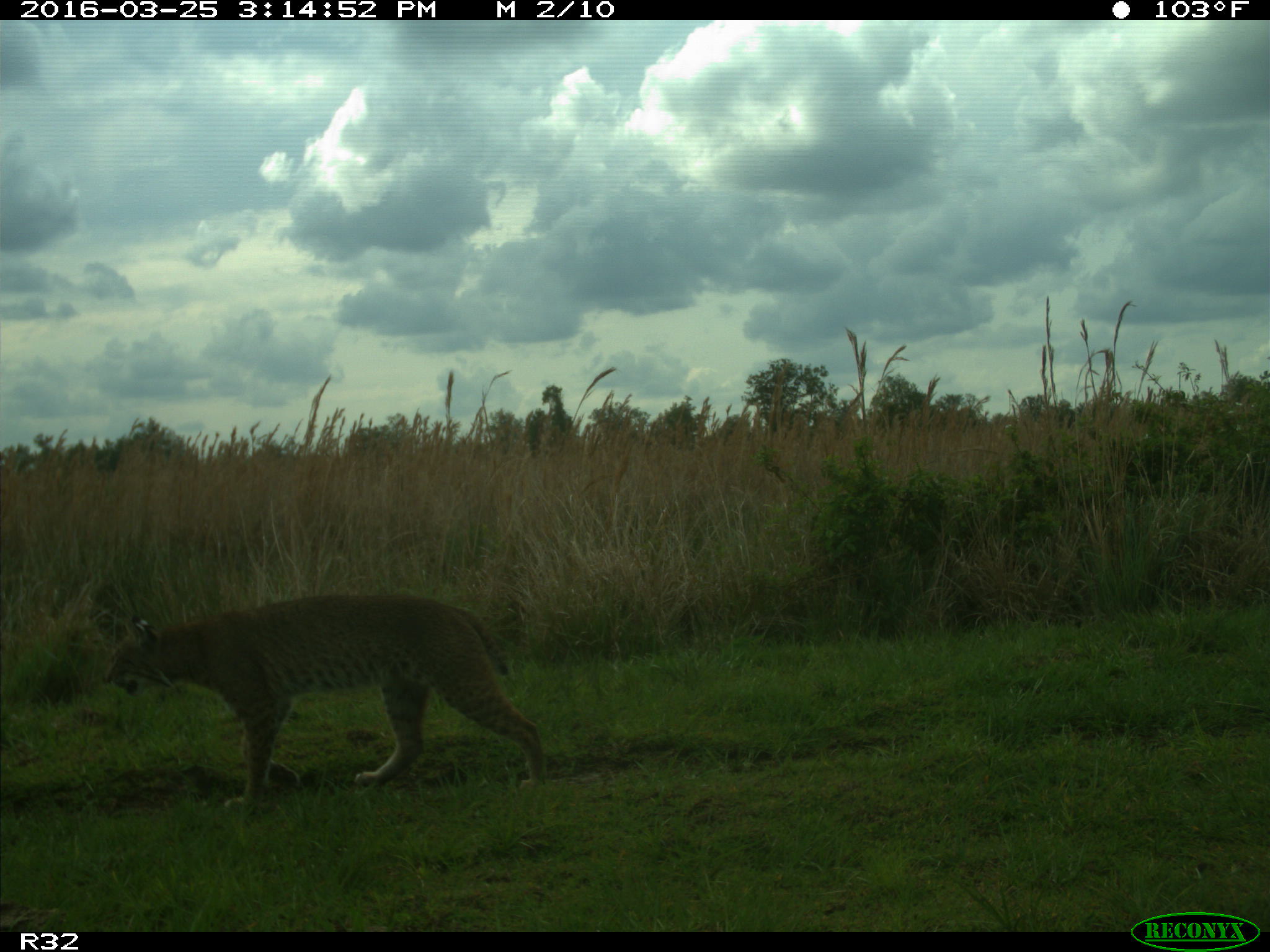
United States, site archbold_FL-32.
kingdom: Animalia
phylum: Chordata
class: Mammalia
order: Carnivora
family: Felidae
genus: Lynx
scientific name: Lynx rufus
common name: bobcat